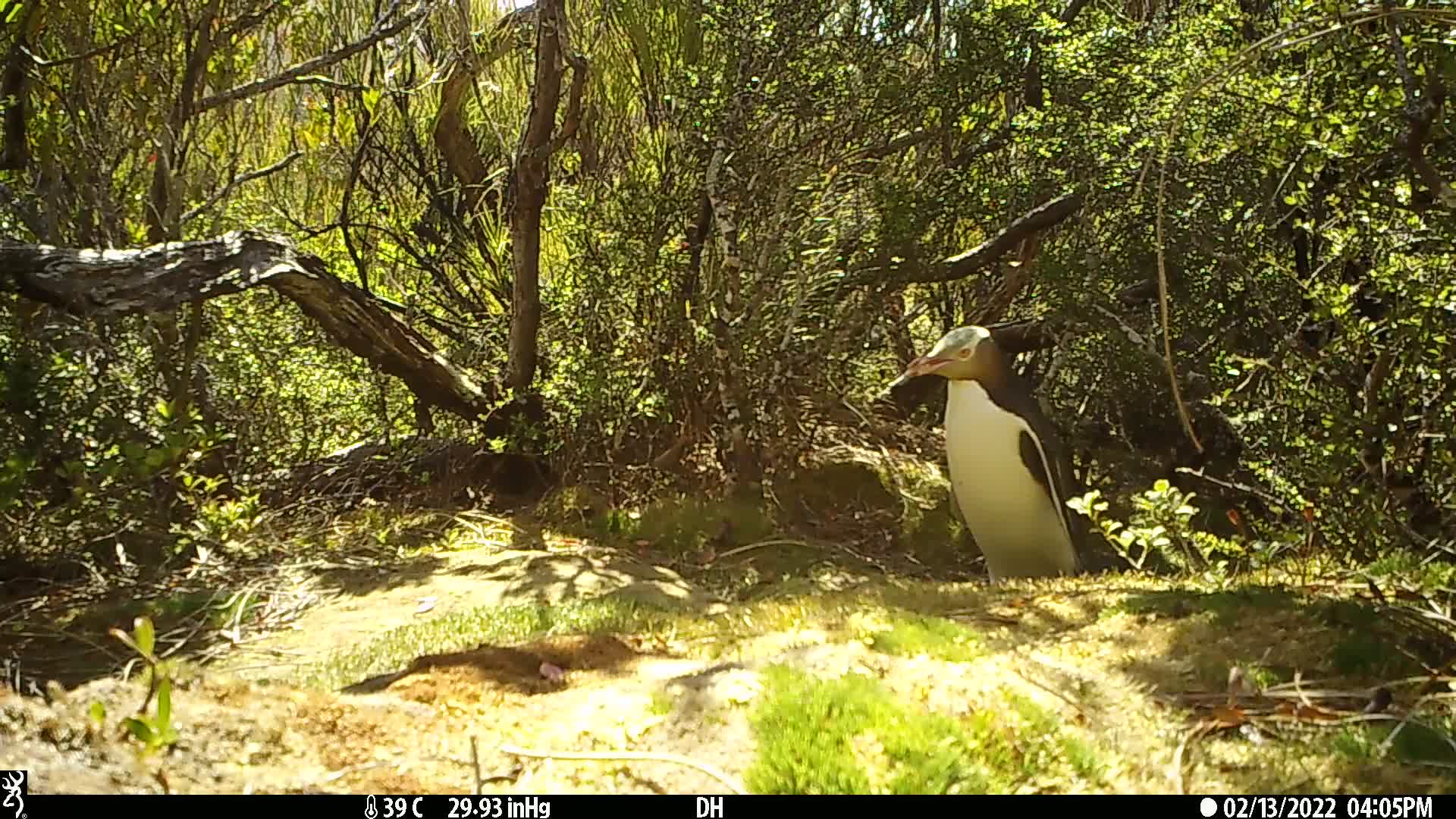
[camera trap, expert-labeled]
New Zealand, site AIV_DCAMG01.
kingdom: Animalia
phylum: Chordata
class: Aves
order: Sphenisciformes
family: Spheniscidae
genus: Megadyptes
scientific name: Megadyptes antipodes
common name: yellow-eyed penguin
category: yellow eyed penguin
Yellow eyed penguin (yellow-eyed penguin) (Megadyptes antipodes).